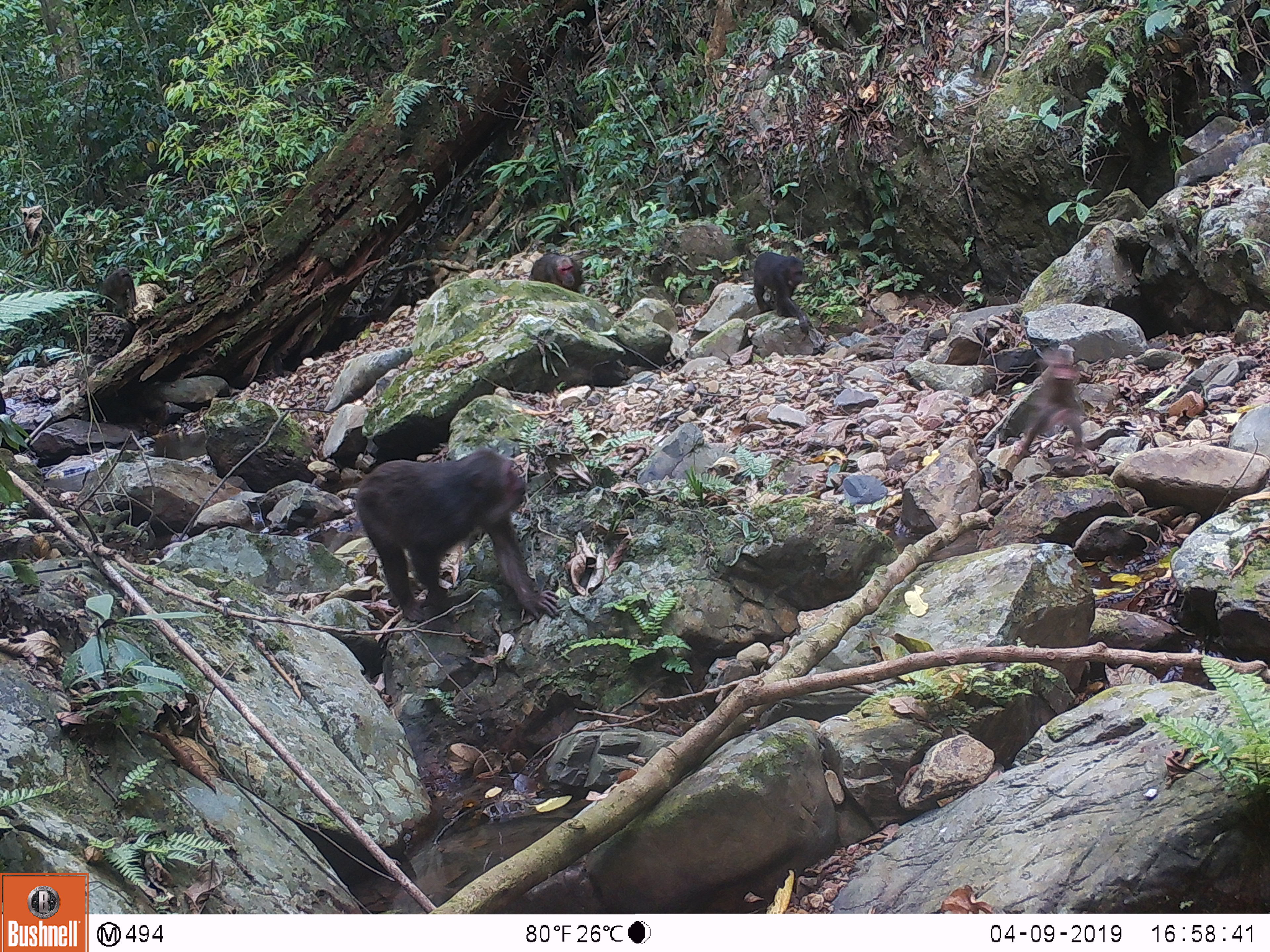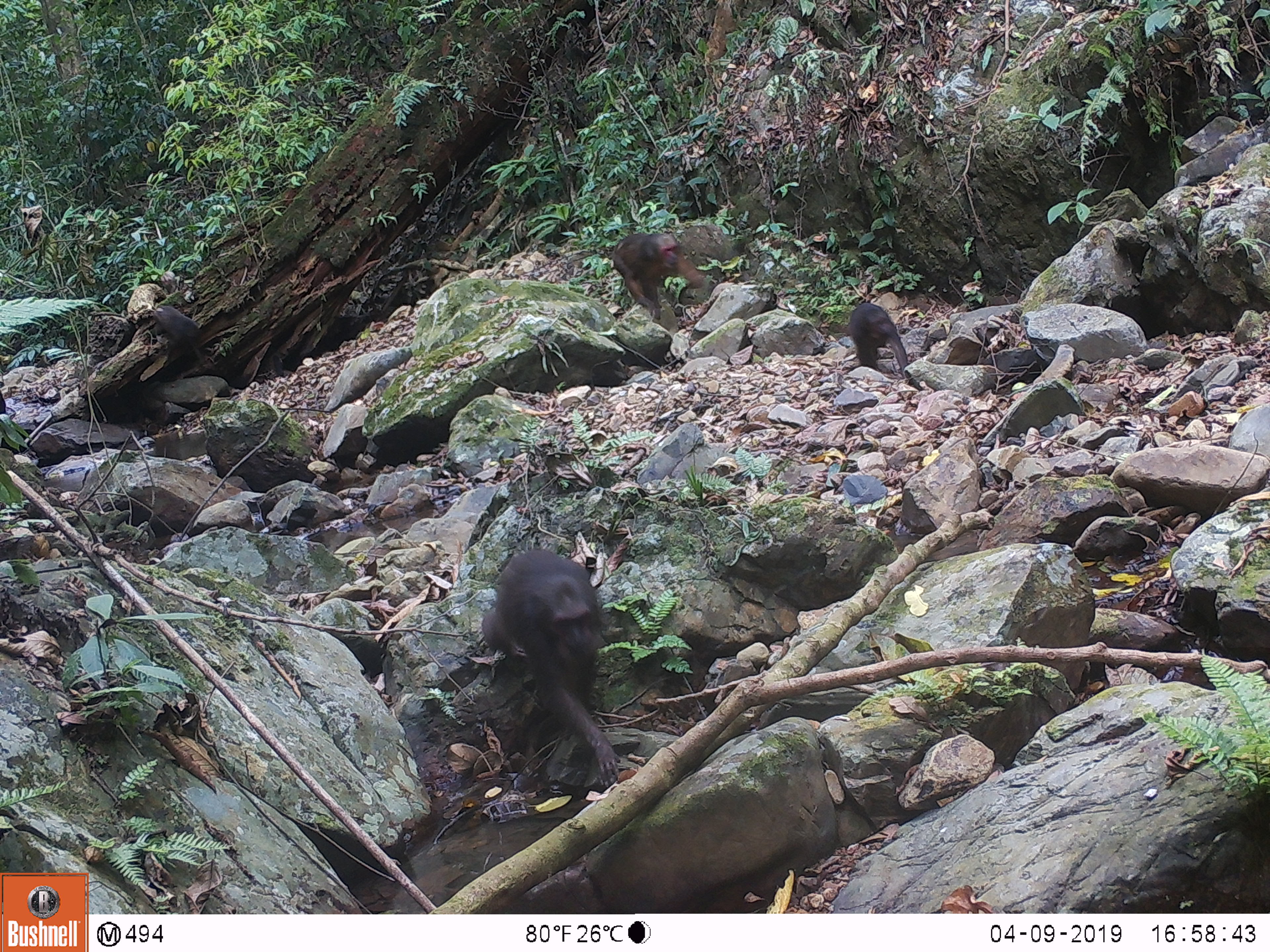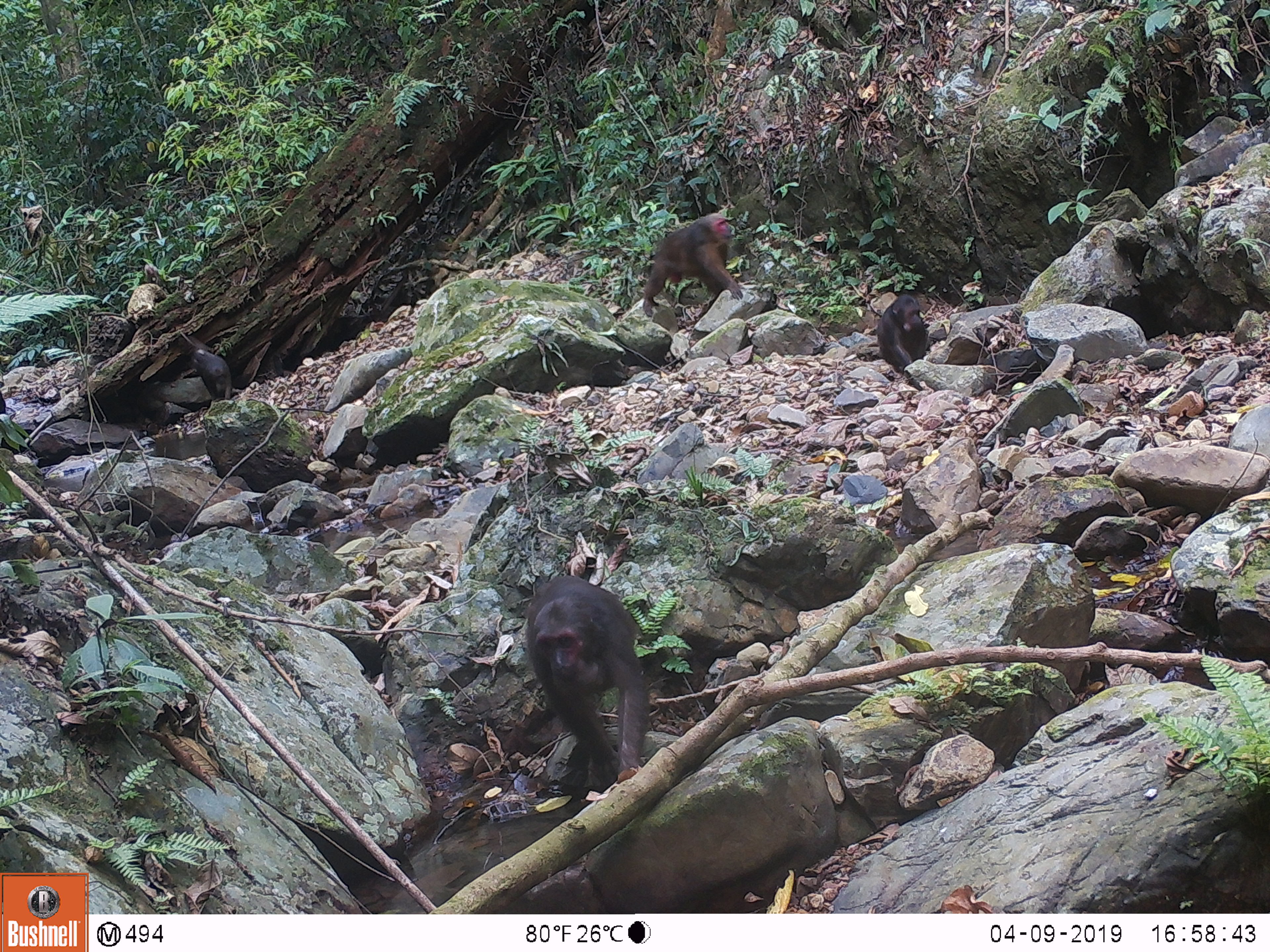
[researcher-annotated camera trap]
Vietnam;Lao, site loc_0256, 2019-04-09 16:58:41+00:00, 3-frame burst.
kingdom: Animalia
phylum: Chordata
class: Mammalia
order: Primates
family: Cercopithecidae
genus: Macaca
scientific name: Macaca arctoides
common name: stump-tailed macaque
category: stump tailed macaque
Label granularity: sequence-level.